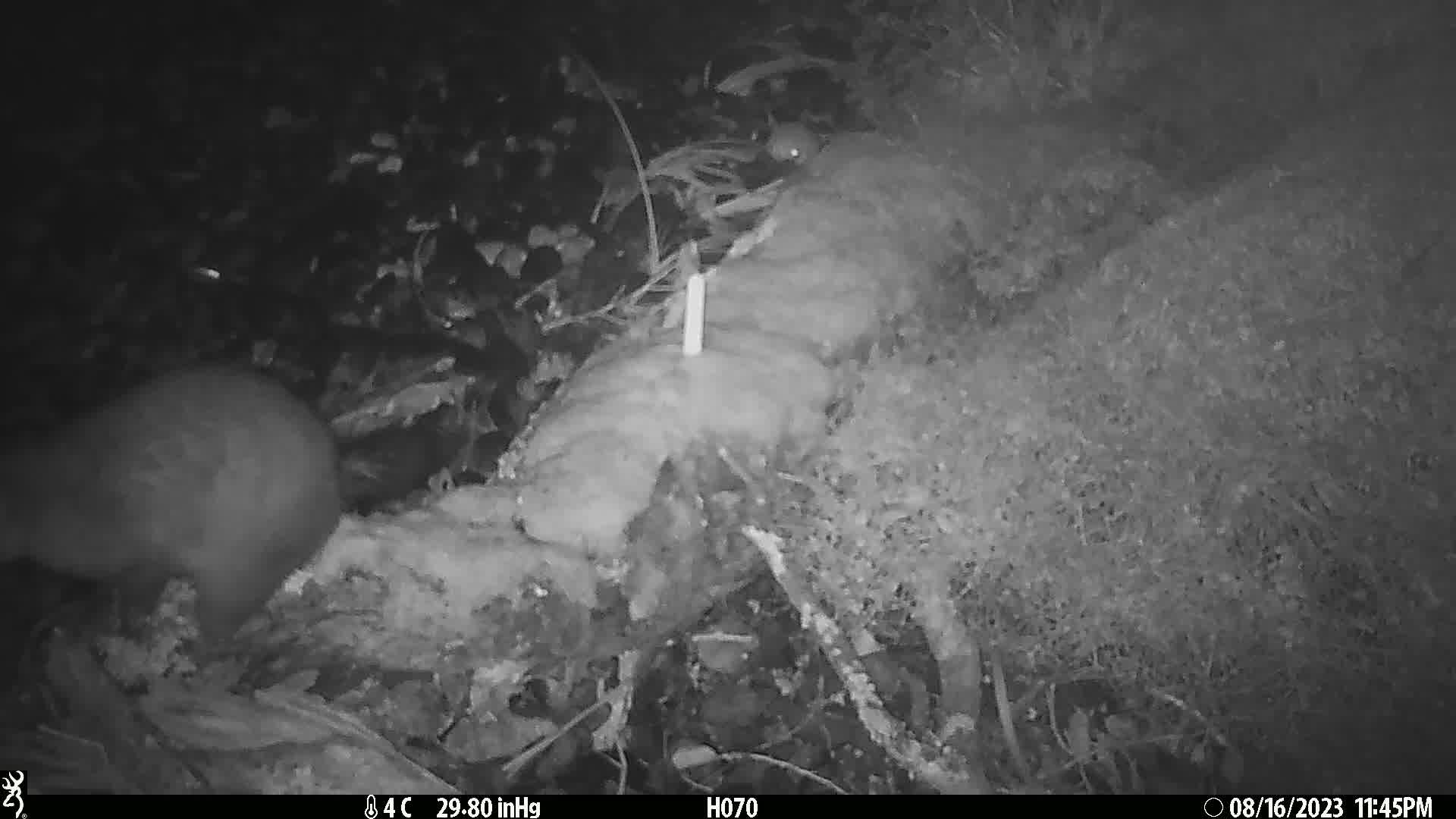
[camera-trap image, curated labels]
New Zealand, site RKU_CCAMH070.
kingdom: Animalia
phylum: Chordata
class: Mammalia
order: Diprotodontia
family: Phalangeridae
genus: Trichosurus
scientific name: Trichosurus vulpecula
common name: common brushtail possum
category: possum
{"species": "possum (common brushtail possum) (Trichosurus vulpecula)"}